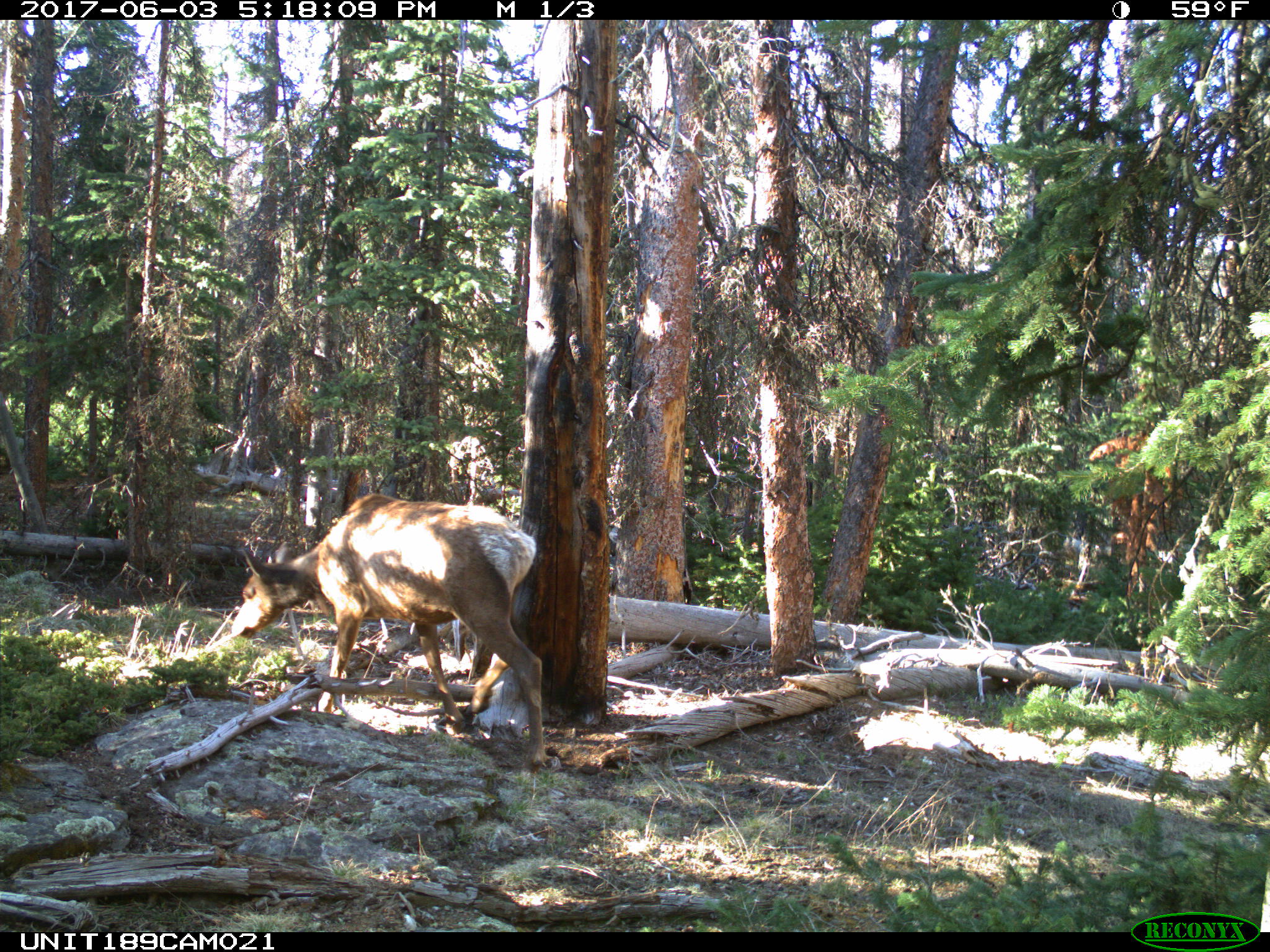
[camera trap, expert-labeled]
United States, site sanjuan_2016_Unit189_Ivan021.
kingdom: Animalia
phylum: Chordata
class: Mammalia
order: Artiodactyla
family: Cervidae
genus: Cervus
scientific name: Cervus elaphus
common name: red deer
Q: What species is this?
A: Cervus elaphus (red deer).